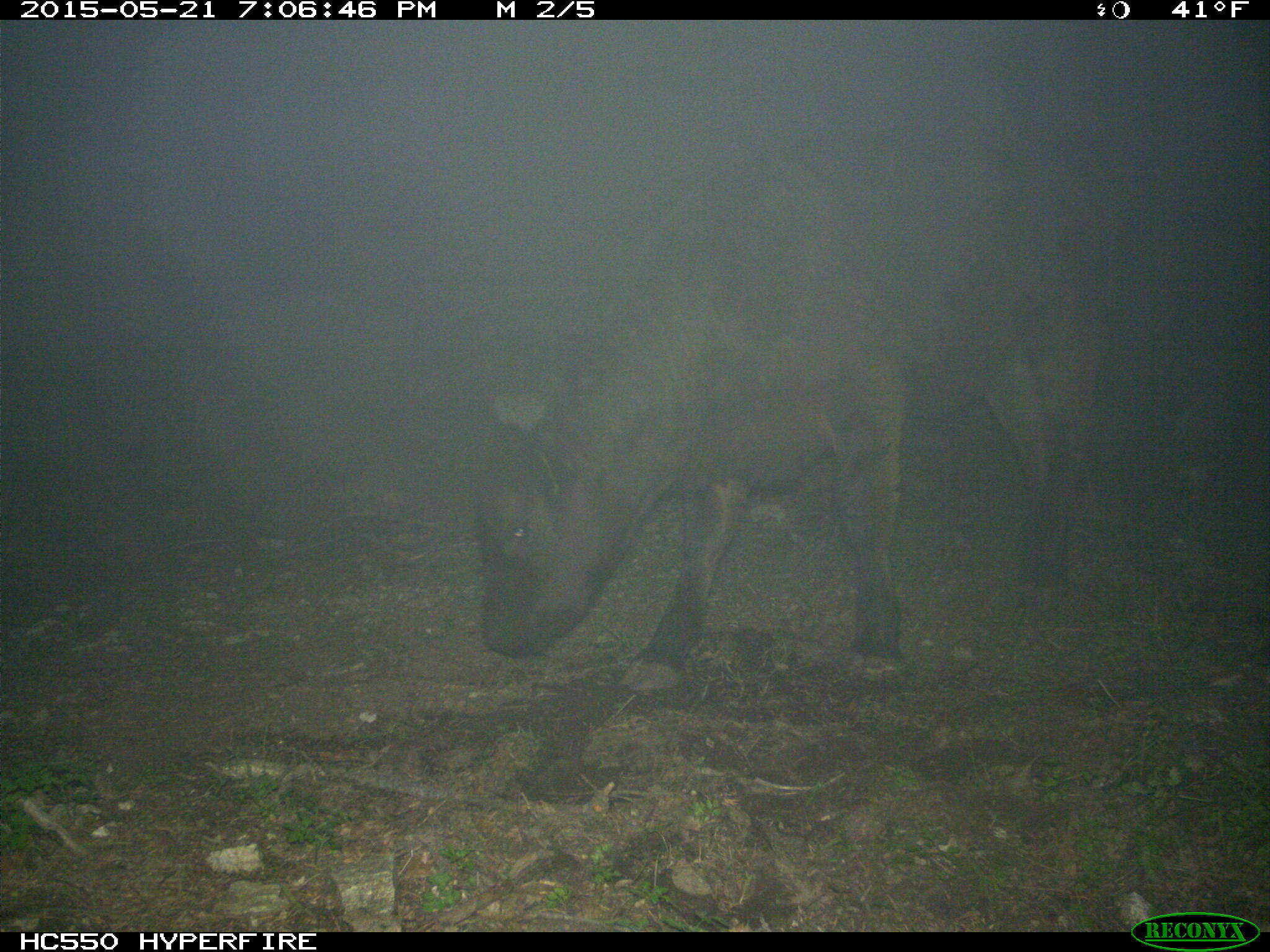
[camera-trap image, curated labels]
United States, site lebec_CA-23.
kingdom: Animalia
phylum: Chordata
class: Mammalia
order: Artiodactyla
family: Bovidae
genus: Bos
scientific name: Bos taurus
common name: domestic cow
Bos taurus (domestic cow).